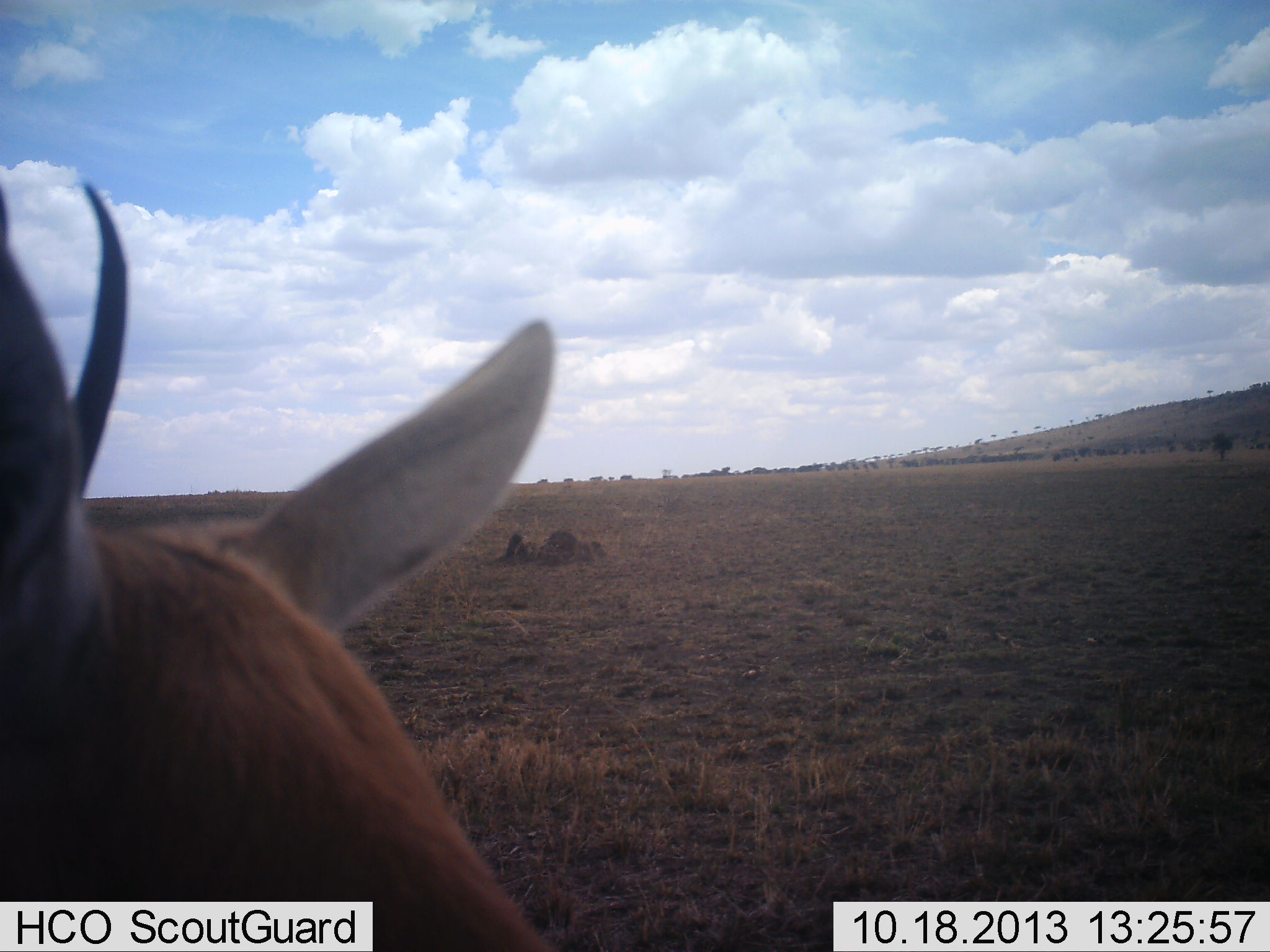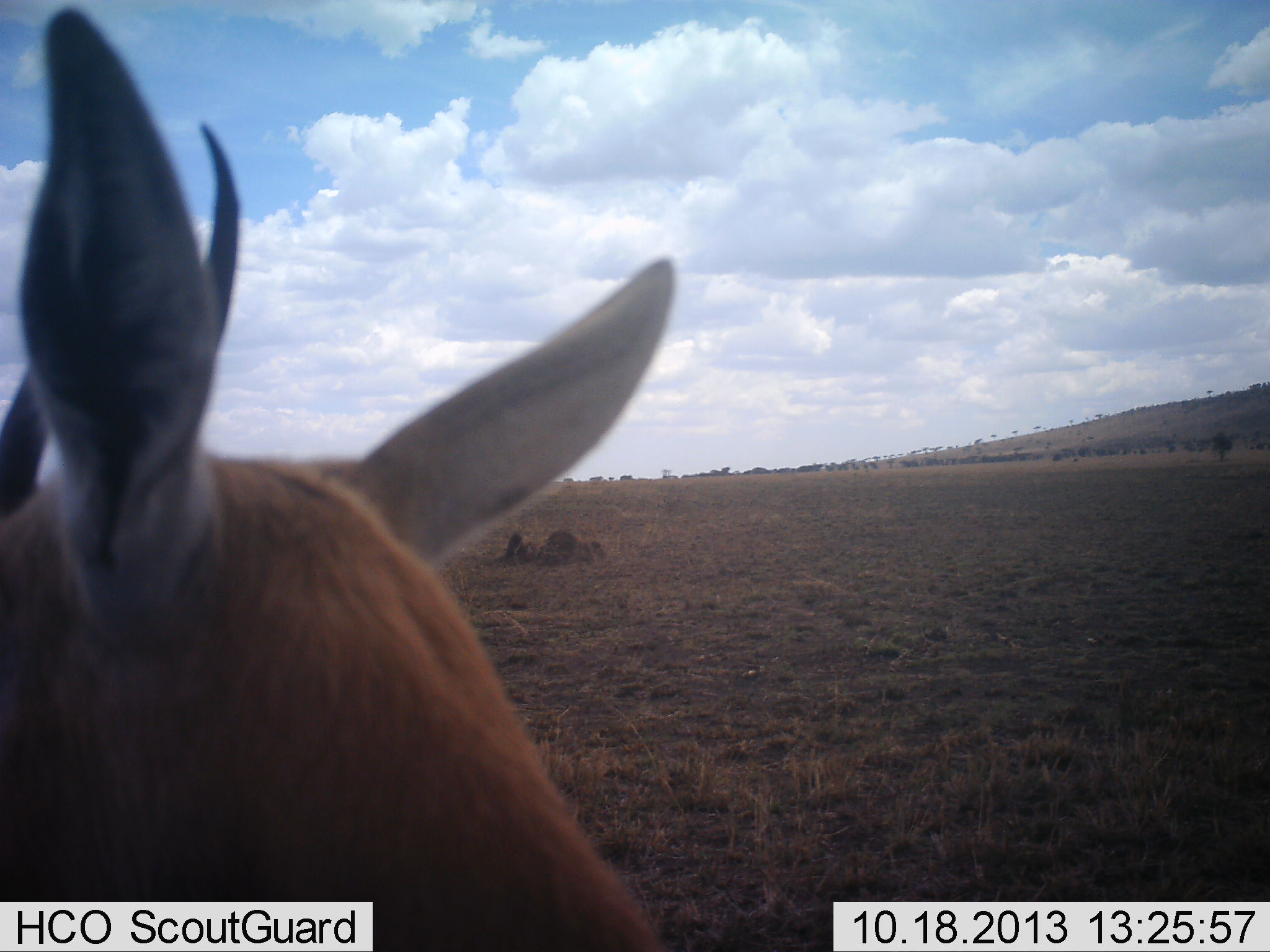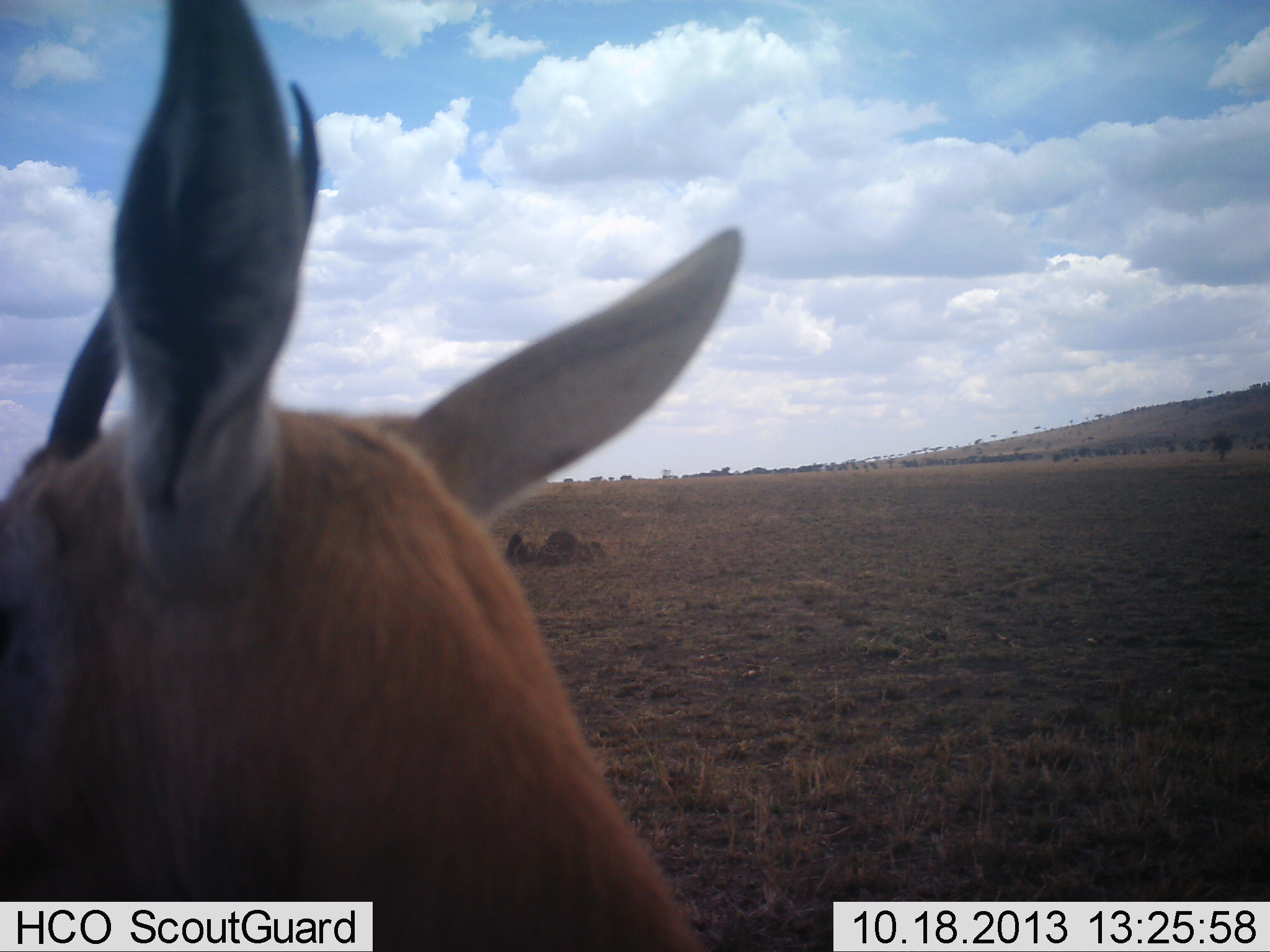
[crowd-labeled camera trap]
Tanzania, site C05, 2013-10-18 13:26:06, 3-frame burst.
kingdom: Animalia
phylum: Chordata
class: Mammalia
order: Artiodactyla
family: Bovidae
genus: Eudorcas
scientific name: Eudorcas thomsonii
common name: thomson's gazelle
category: gazellethomsons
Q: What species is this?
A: Gazellethomsons (thomson's gazelle) (Eudorcas thomsonii).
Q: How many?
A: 1.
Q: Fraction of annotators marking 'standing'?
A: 90%.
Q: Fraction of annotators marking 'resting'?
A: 10%.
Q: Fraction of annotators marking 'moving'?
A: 0%.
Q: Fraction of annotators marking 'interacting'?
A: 0%.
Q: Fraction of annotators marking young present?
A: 0%.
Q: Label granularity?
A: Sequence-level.